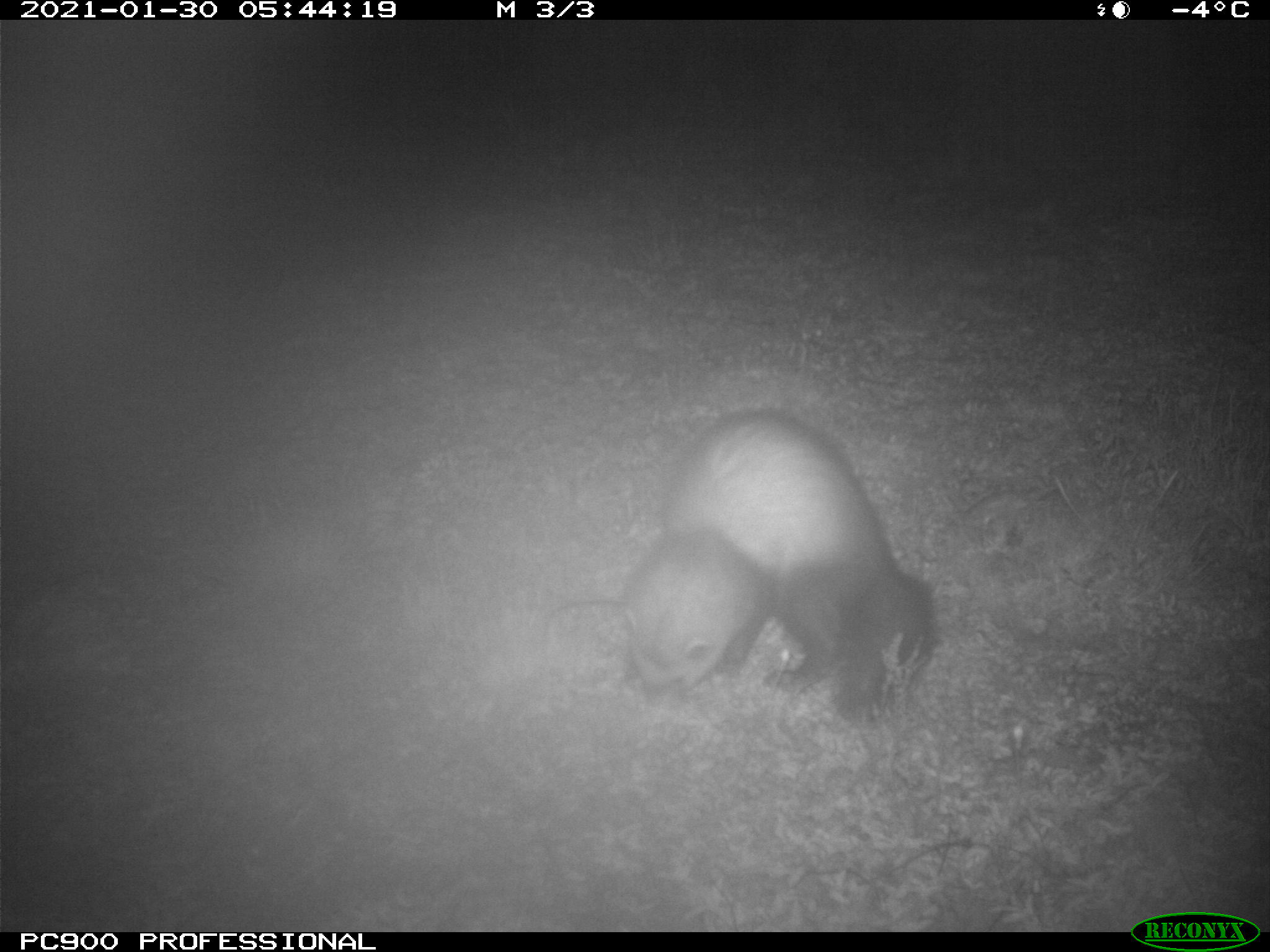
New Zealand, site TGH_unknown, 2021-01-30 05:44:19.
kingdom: Animalia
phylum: Chordata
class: Mammalia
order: Carnivora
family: Mustelidae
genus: Mustela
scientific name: Mustela furo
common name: ferret